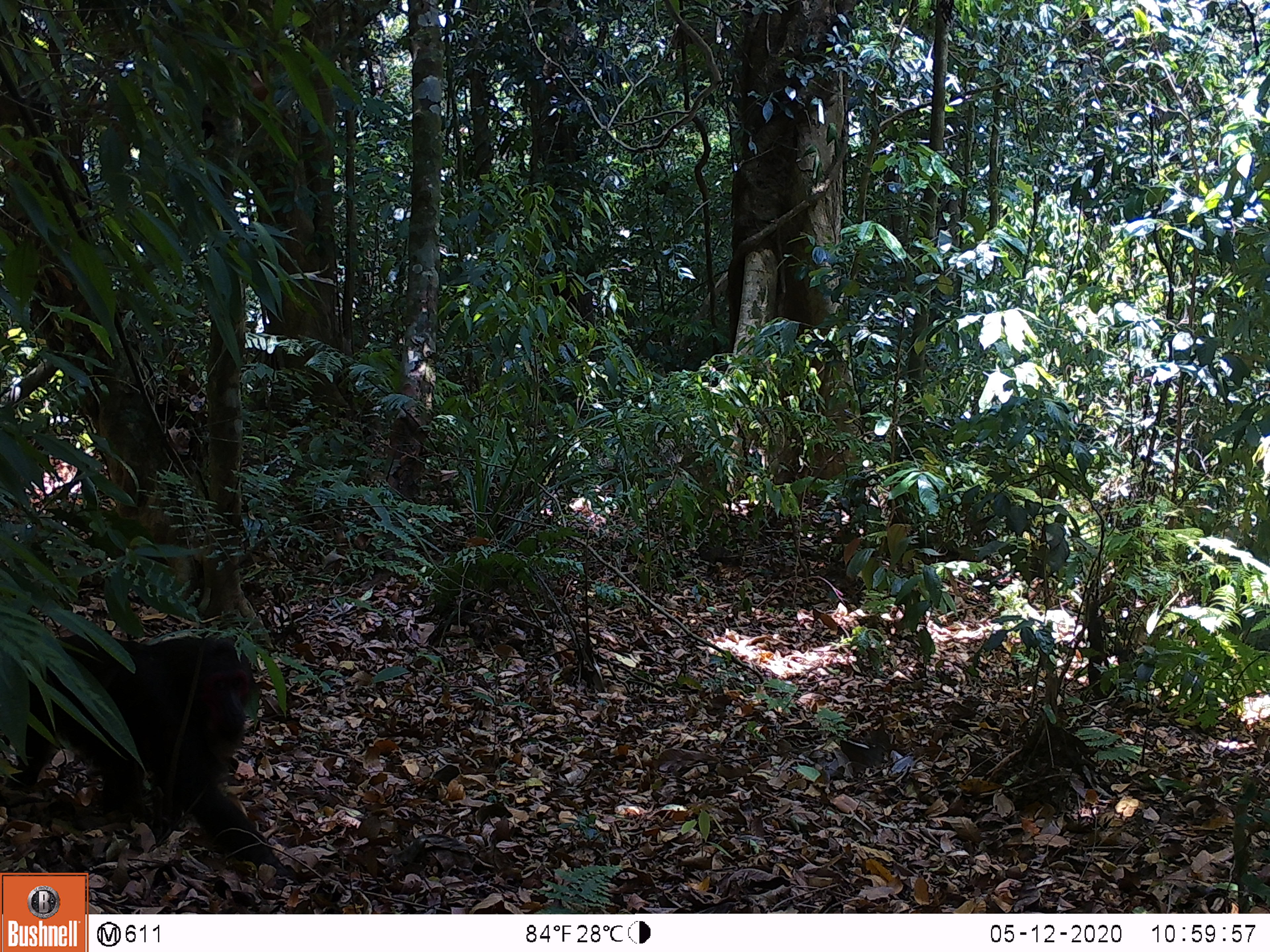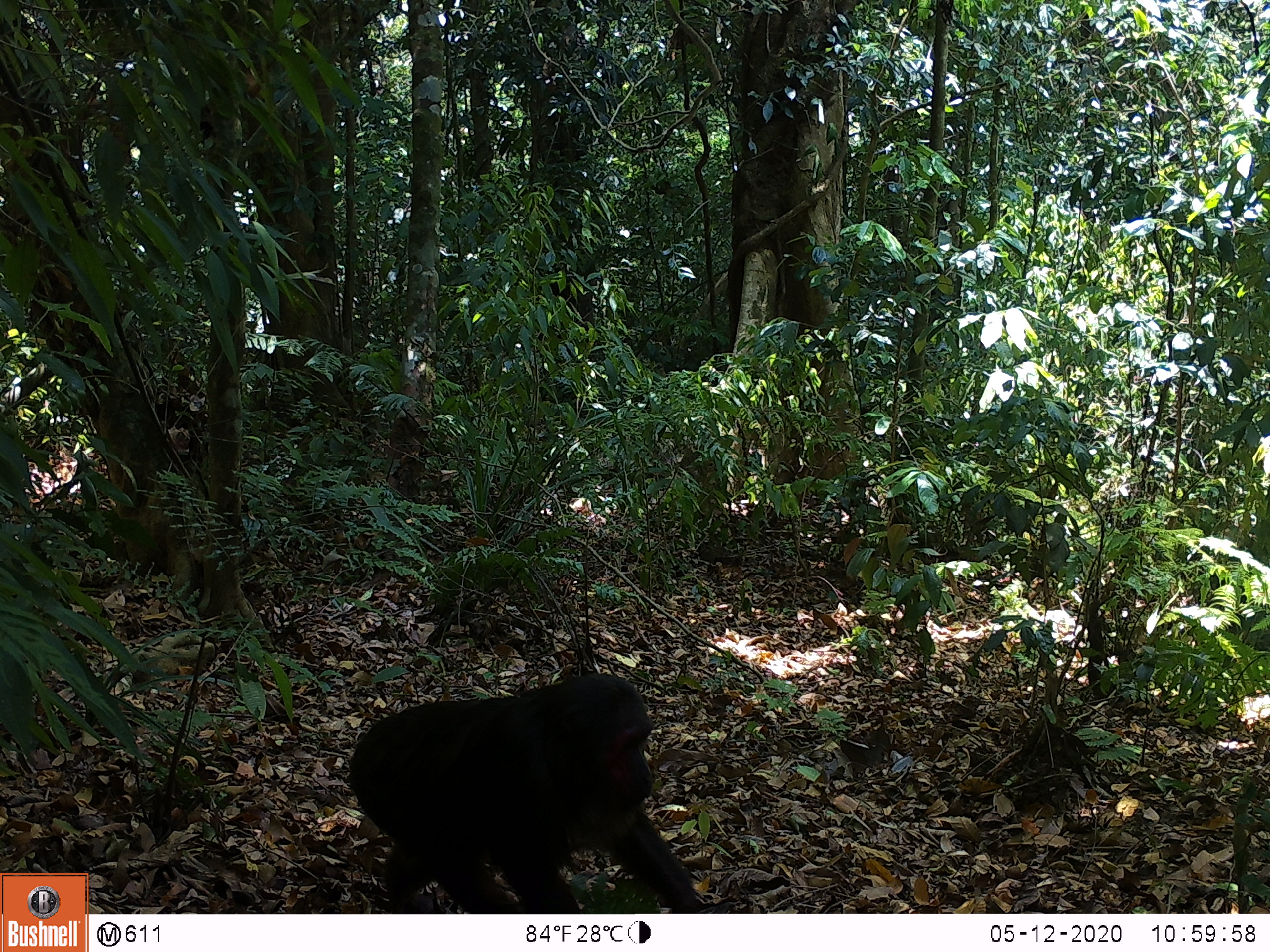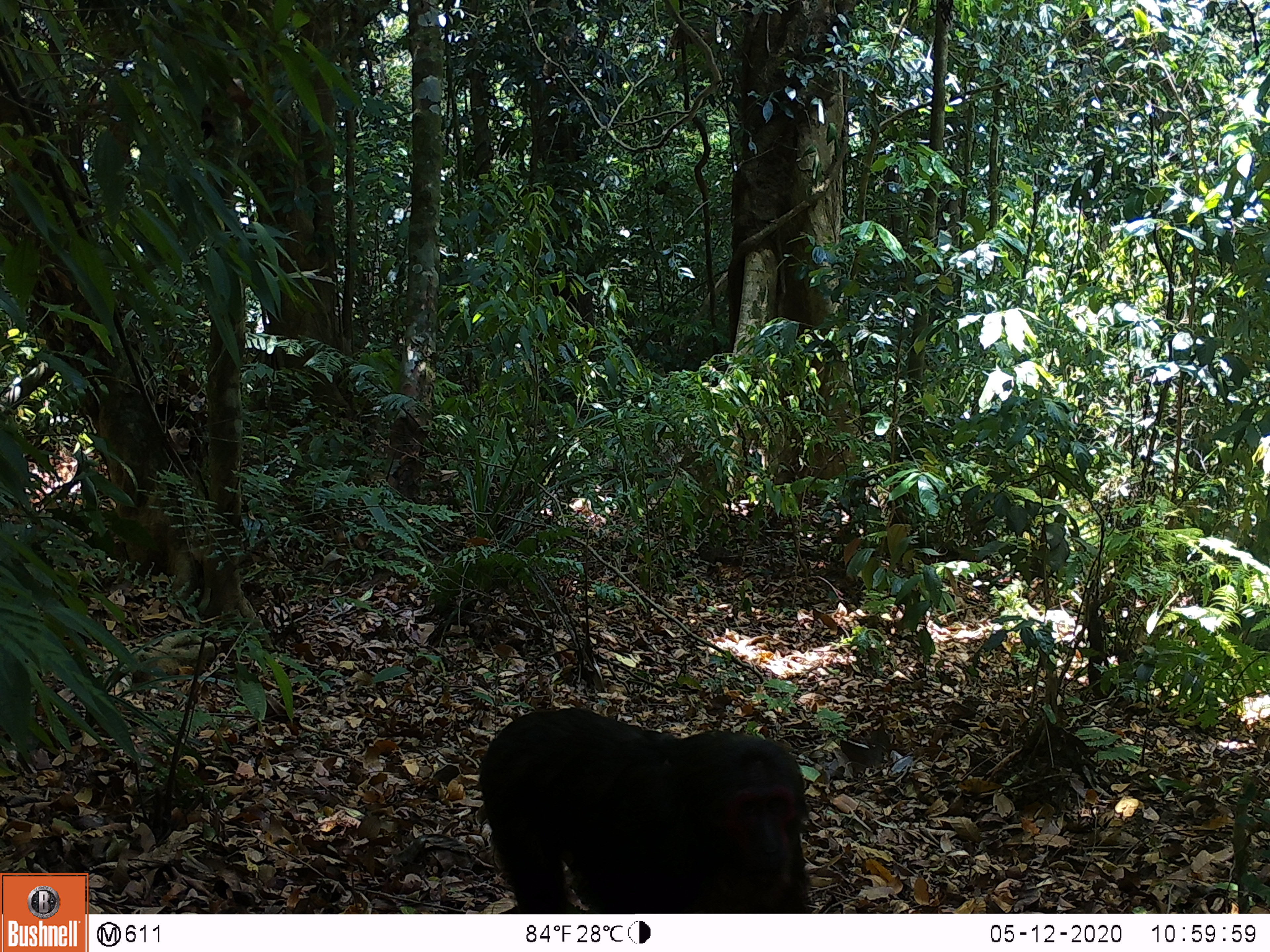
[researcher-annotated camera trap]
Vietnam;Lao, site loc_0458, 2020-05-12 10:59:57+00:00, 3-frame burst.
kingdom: Animalia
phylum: Chordata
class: Mammalia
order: Primates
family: Cercopithecidae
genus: Macaca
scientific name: Macaca arctoides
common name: stump-tailed macaque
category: stump tailed macaque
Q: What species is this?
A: Stump tailed macaque (stump-tailed macaque) (Macaca arctoides).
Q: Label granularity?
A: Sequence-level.